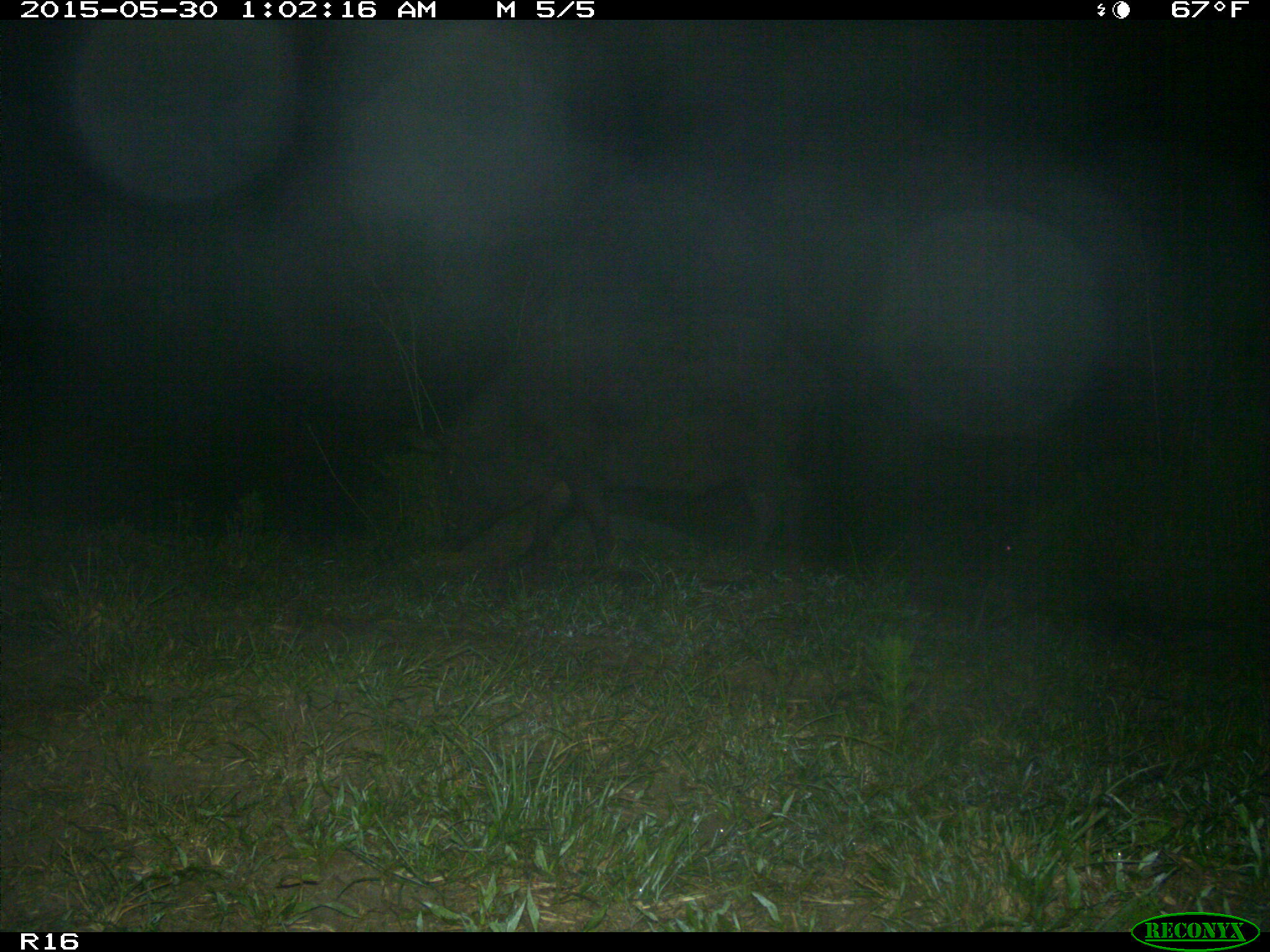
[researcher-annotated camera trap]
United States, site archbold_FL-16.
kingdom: Animalia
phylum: Chordata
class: Mammalia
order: Artiodactyla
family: Suidae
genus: Sus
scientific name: Sus scrofa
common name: wild boar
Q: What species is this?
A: Sus scrofa (wild boar).